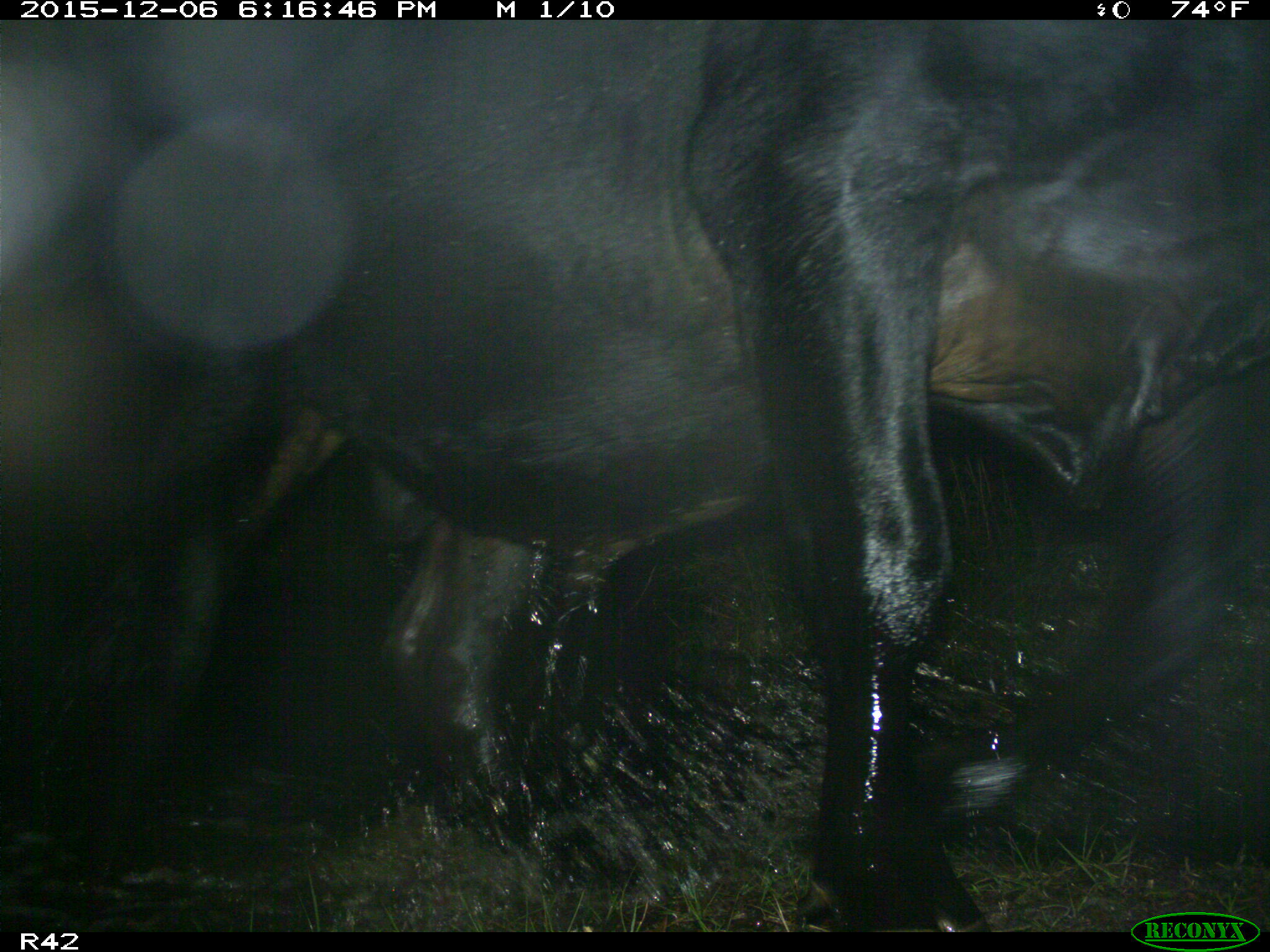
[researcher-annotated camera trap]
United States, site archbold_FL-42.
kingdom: Animalia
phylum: Chordata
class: Mammalia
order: Artiodactyla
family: Bovidae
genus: Bos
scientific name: Bos taurus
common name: domestic cow